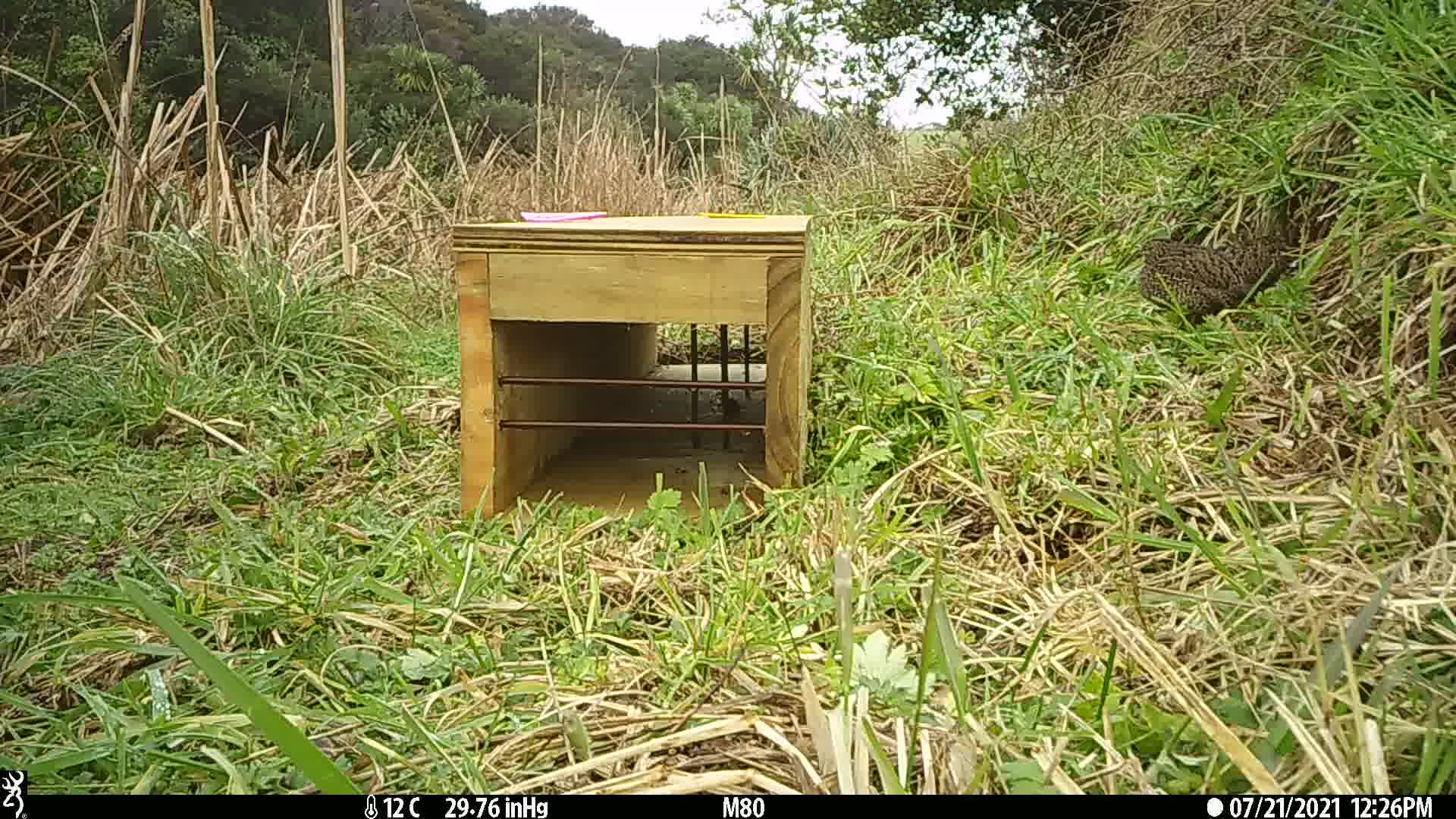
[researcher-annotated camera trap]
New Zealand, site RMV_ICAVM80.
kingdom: Animalia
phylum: Chordata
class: Aves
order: Galliformes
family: Phasianidae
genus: Synoicus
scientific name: Synoicus ypsilophorus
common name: brown quail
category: quail brown